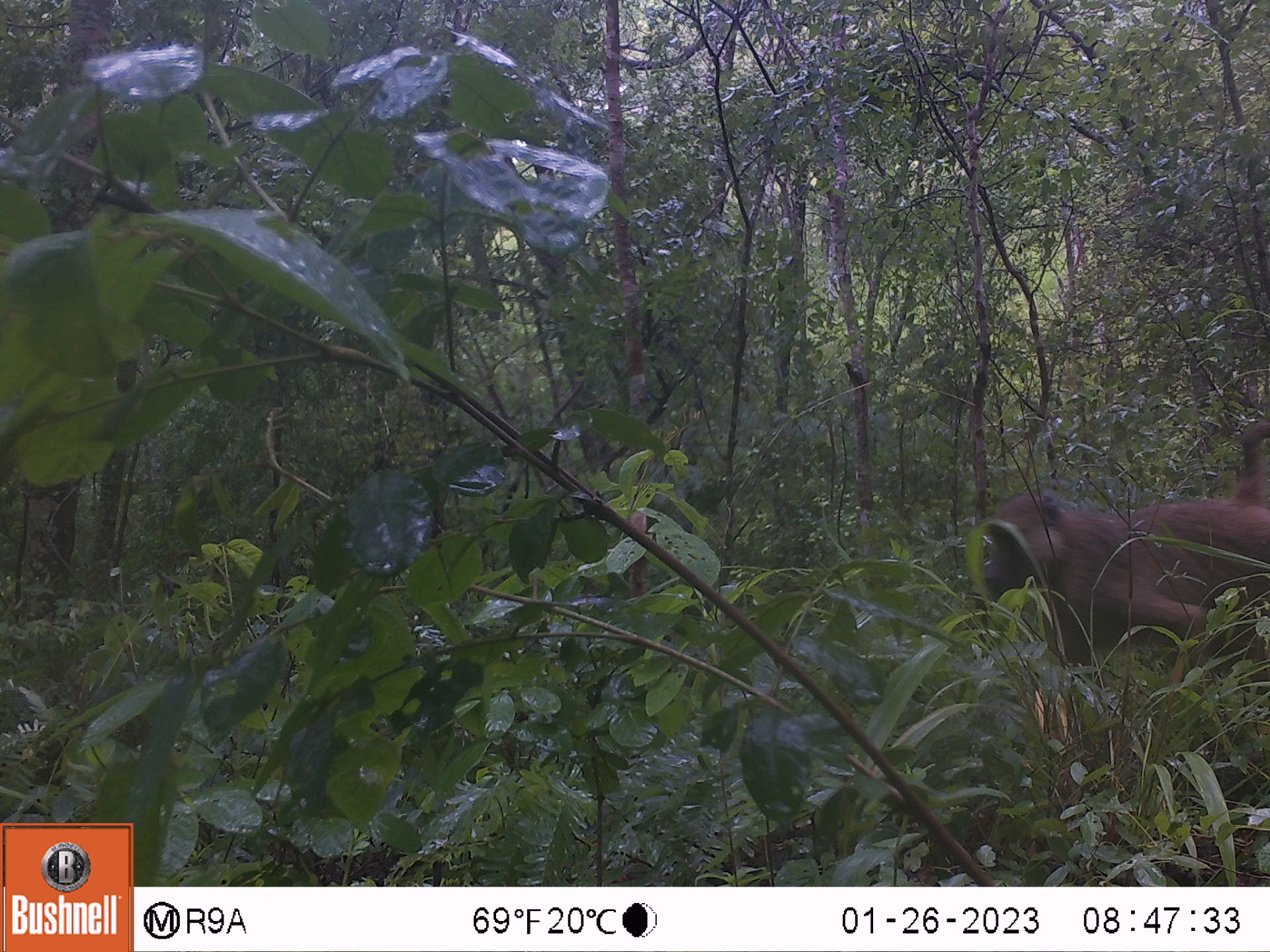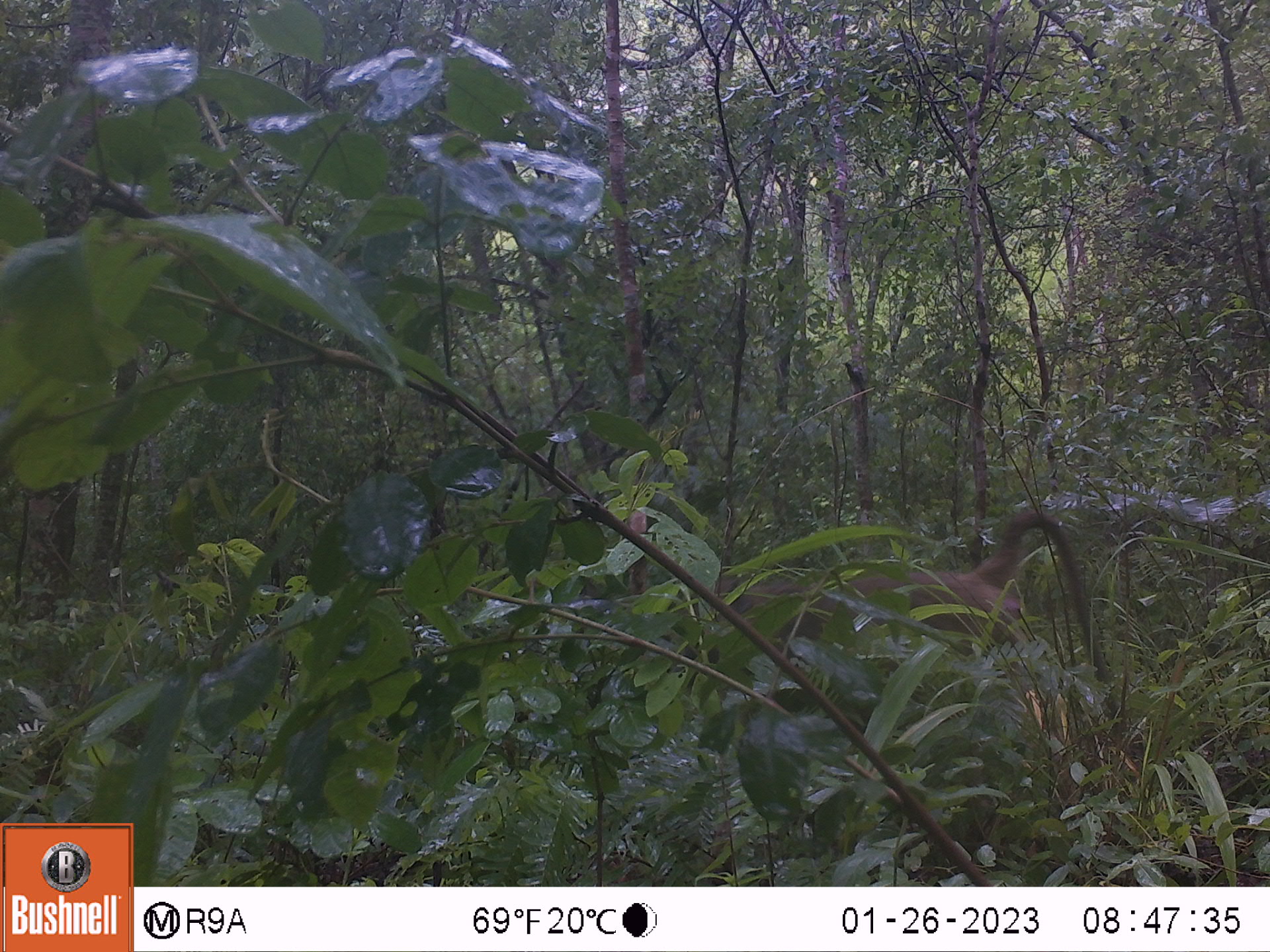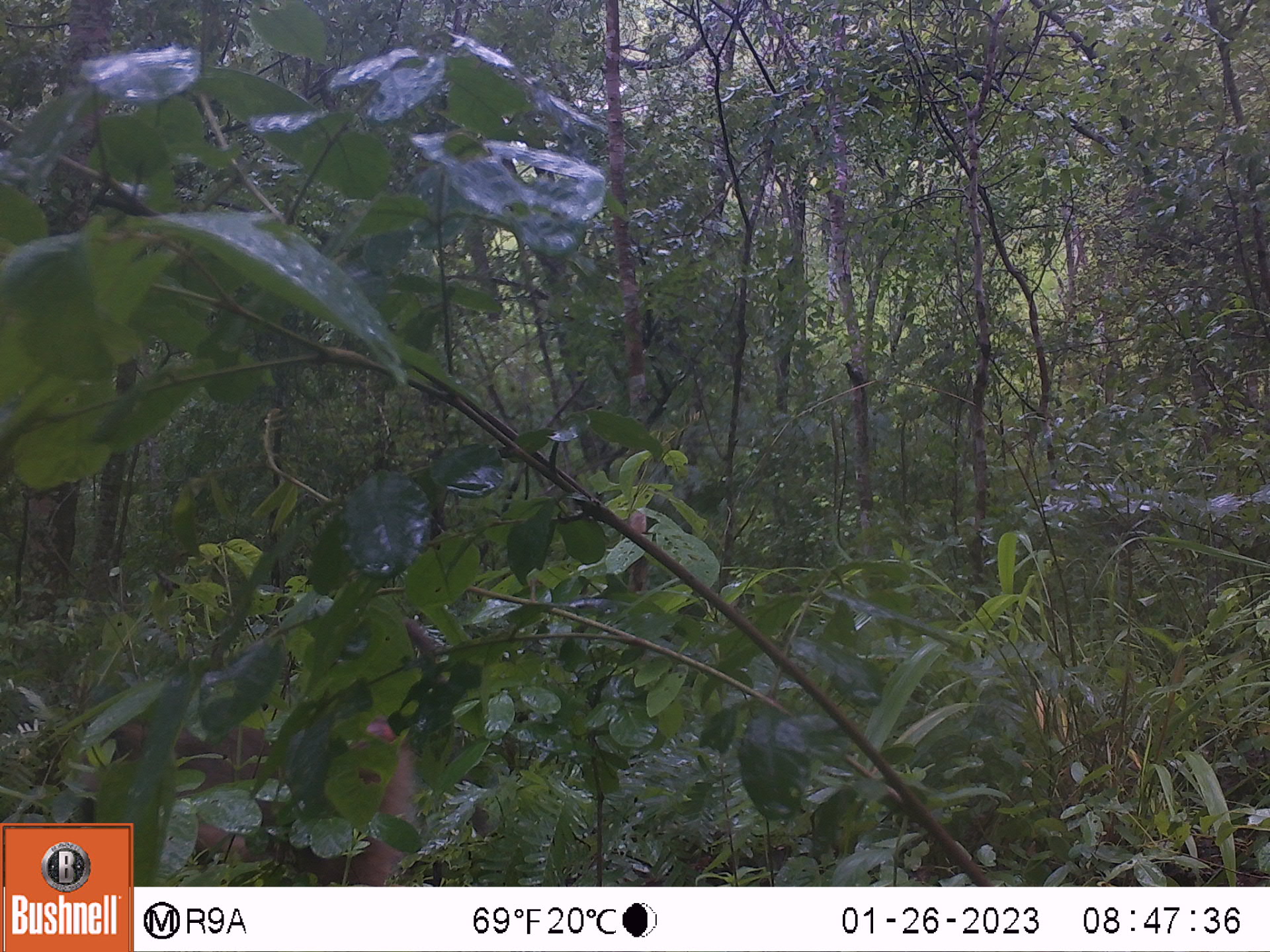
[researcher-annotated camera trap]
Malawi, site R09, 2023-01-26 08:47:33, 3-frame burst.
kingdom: Animalia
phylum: Chordata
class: Mammalia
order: Primates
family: Cercopithecidae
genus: Papio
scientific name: Papio cynocephalus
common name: yellow baboon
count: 1